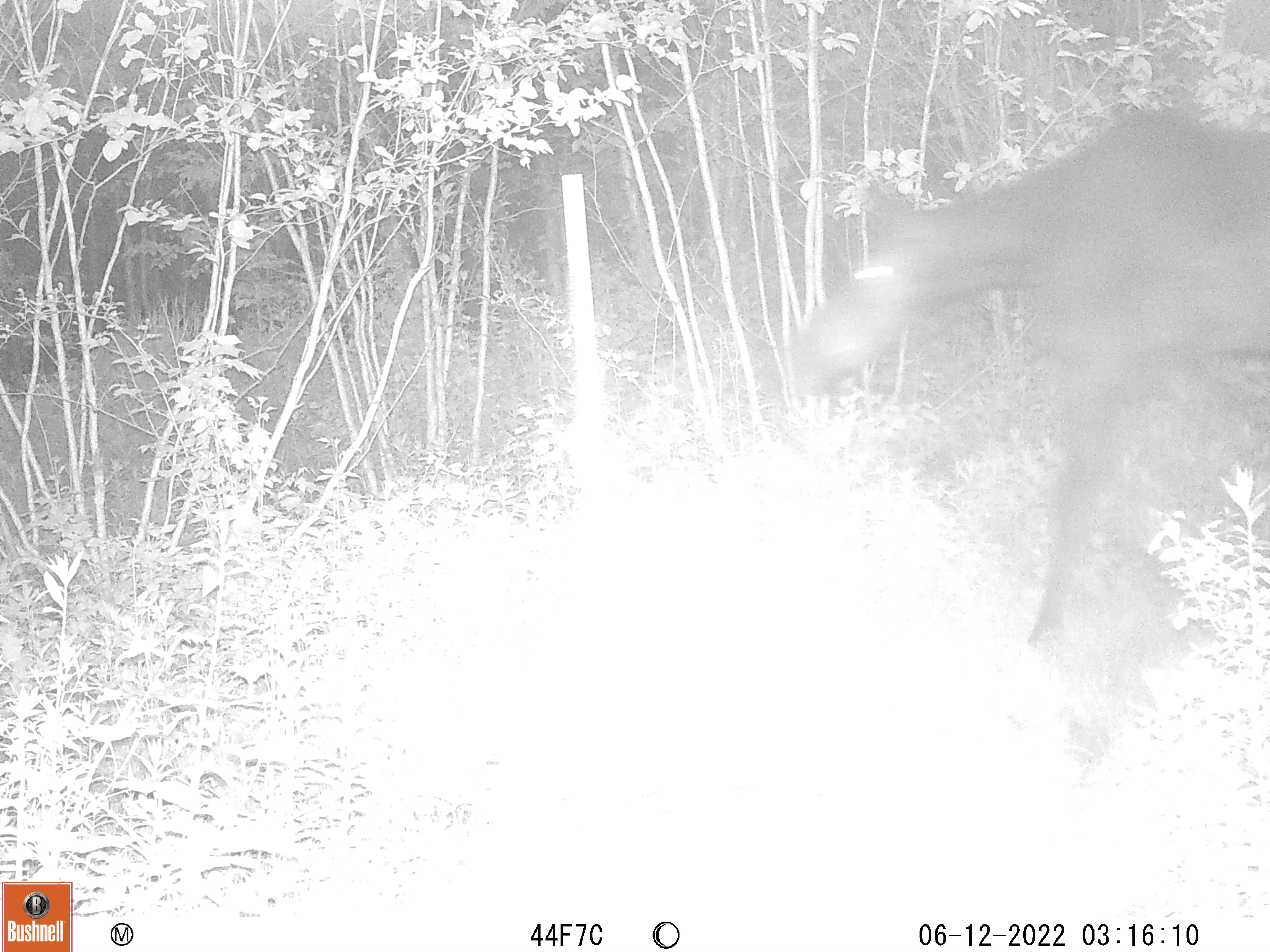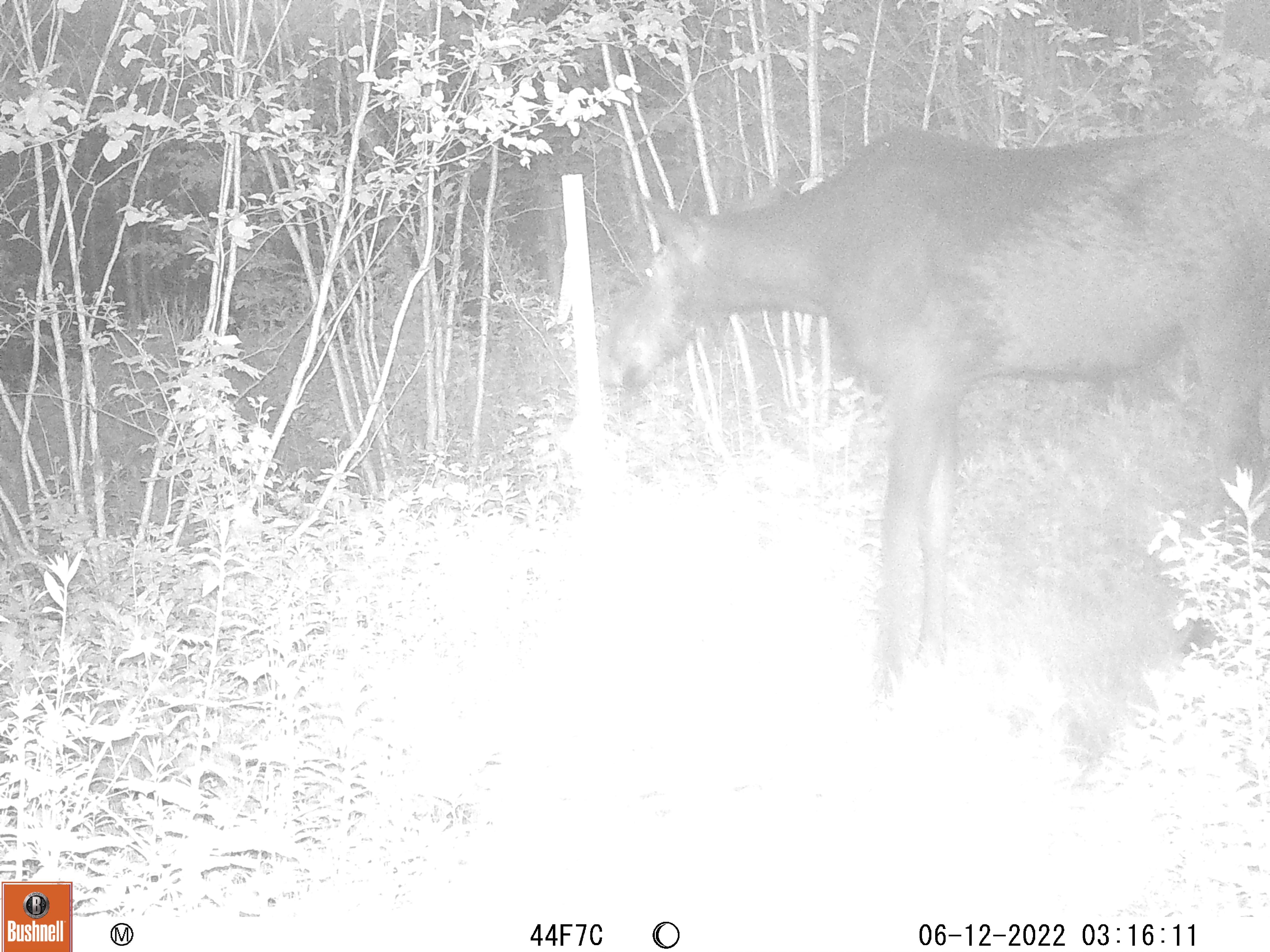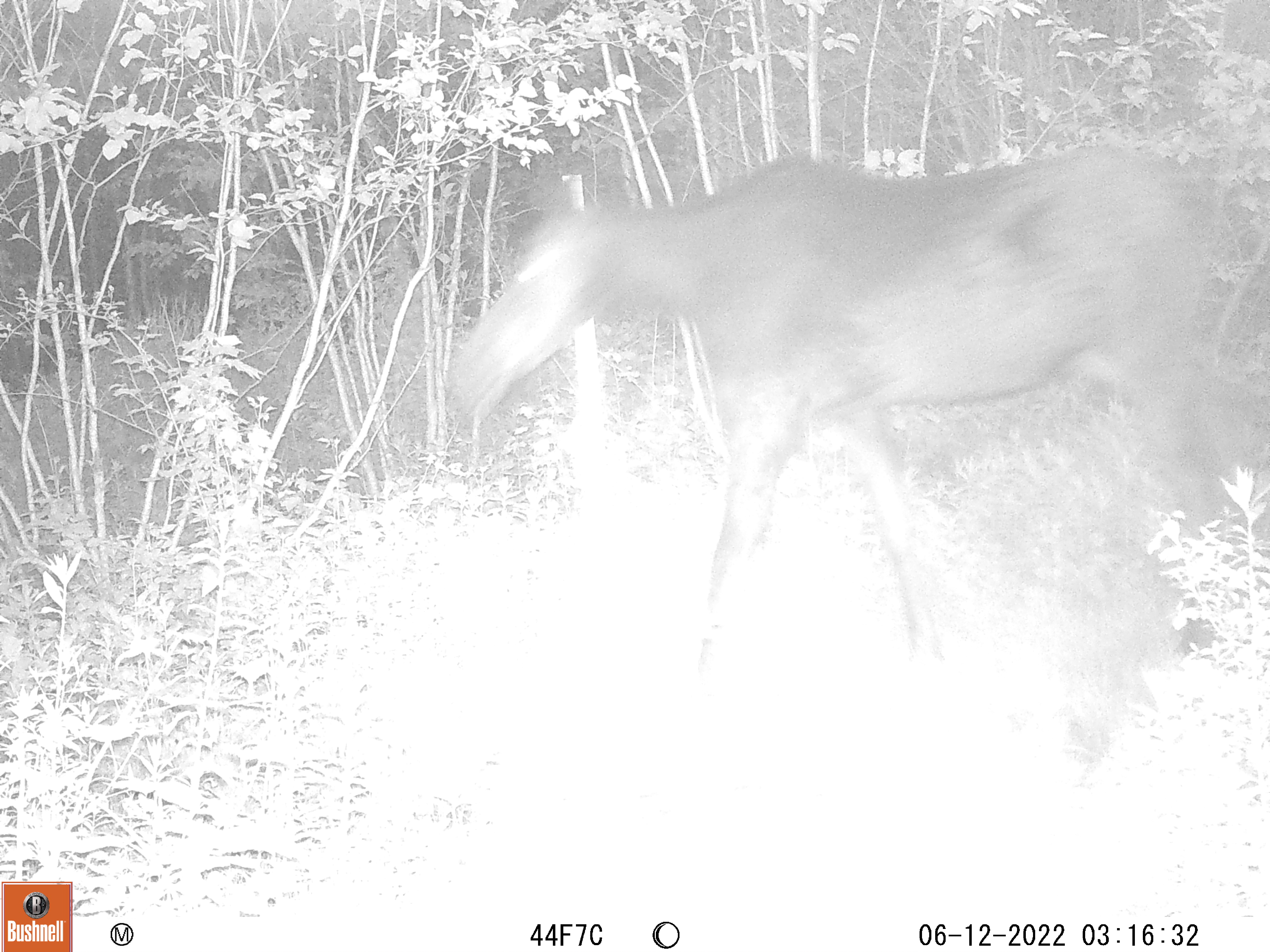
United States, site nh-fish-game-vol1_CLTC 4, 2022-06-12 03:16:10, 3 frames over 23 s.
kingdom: Animalia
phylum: Chordata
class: Mammalia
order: Artiodactyla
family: Cervidae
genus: Alces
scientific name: Alces alces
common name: moose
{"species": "moose (Alces alces)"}